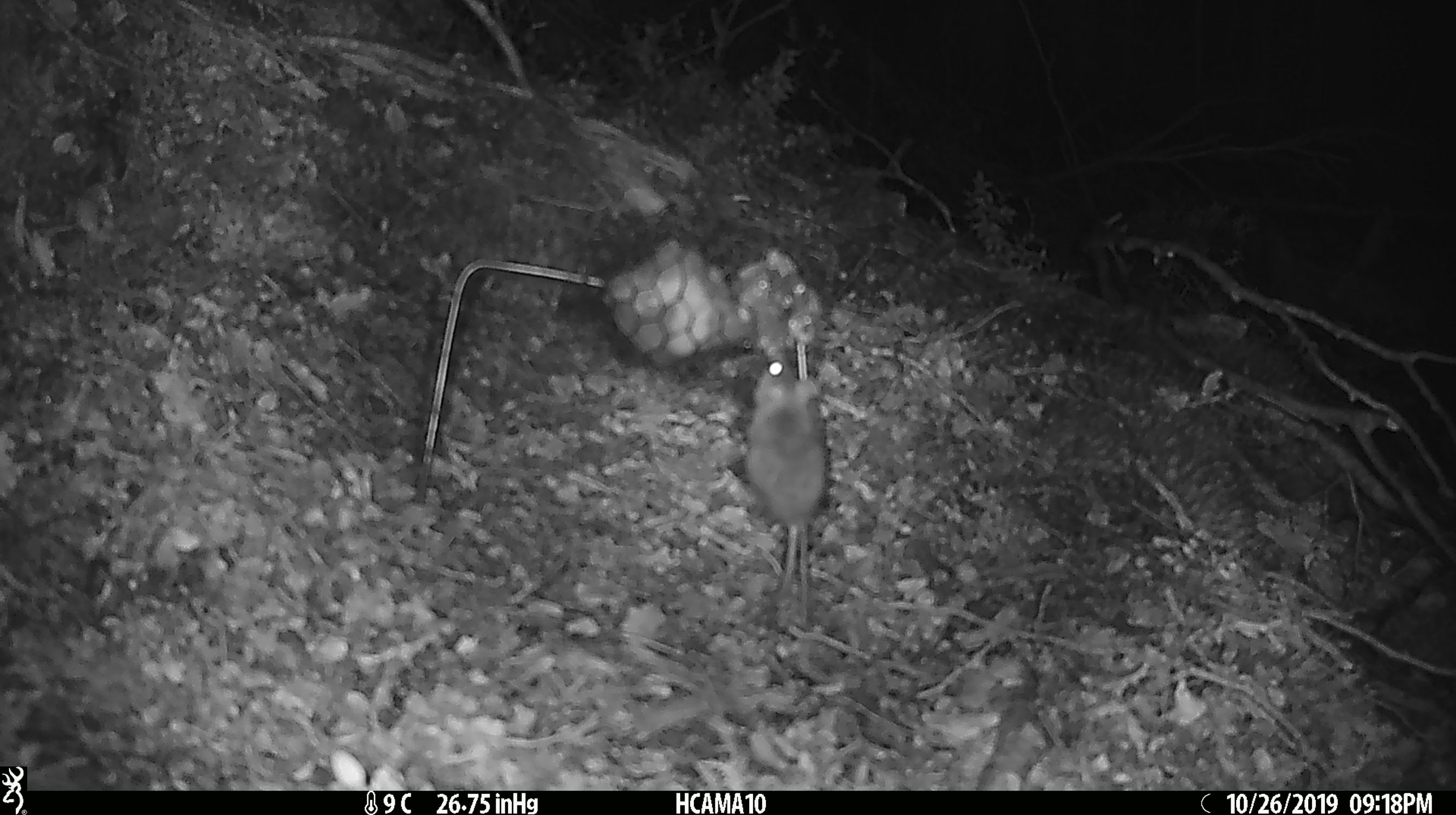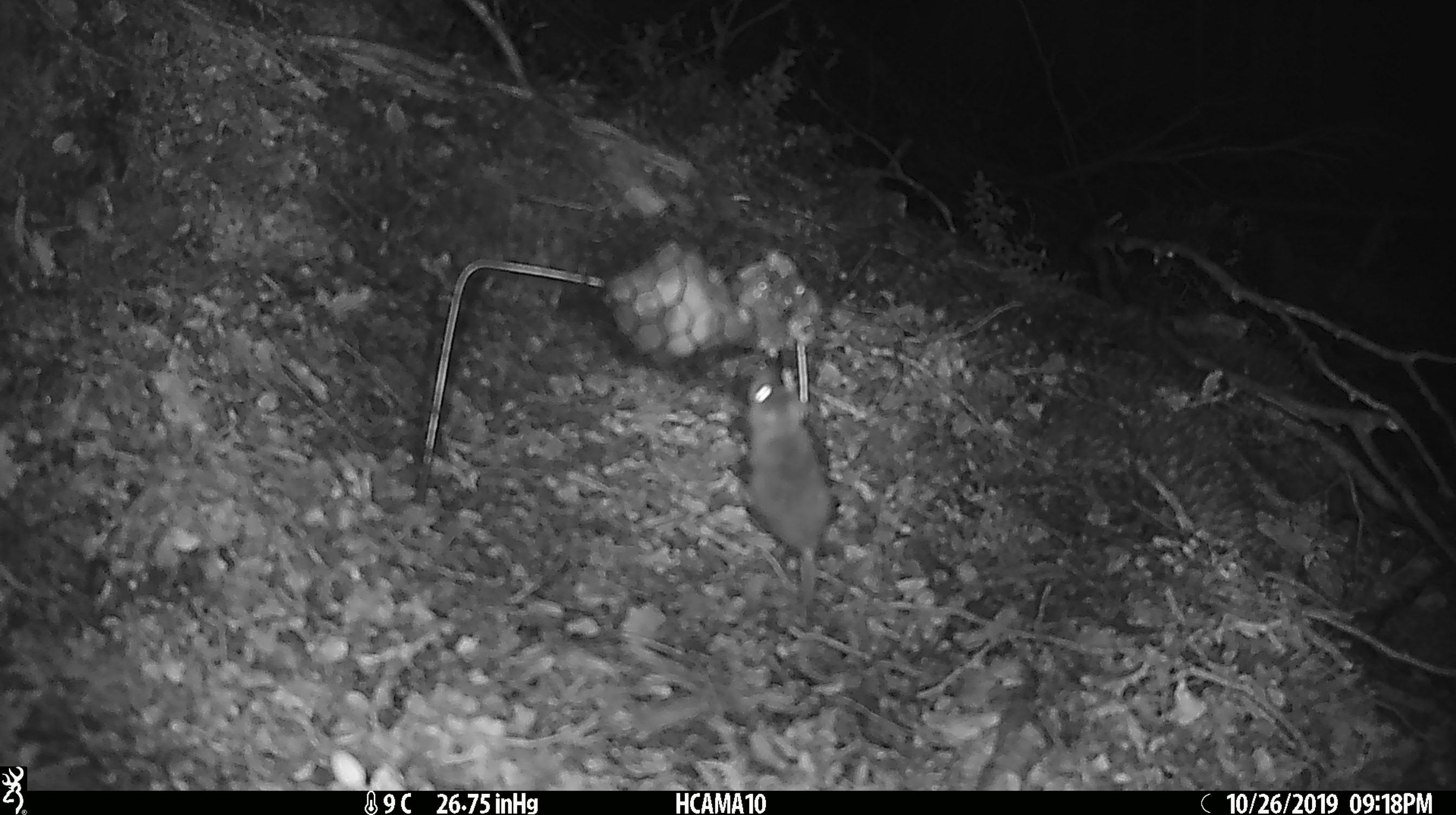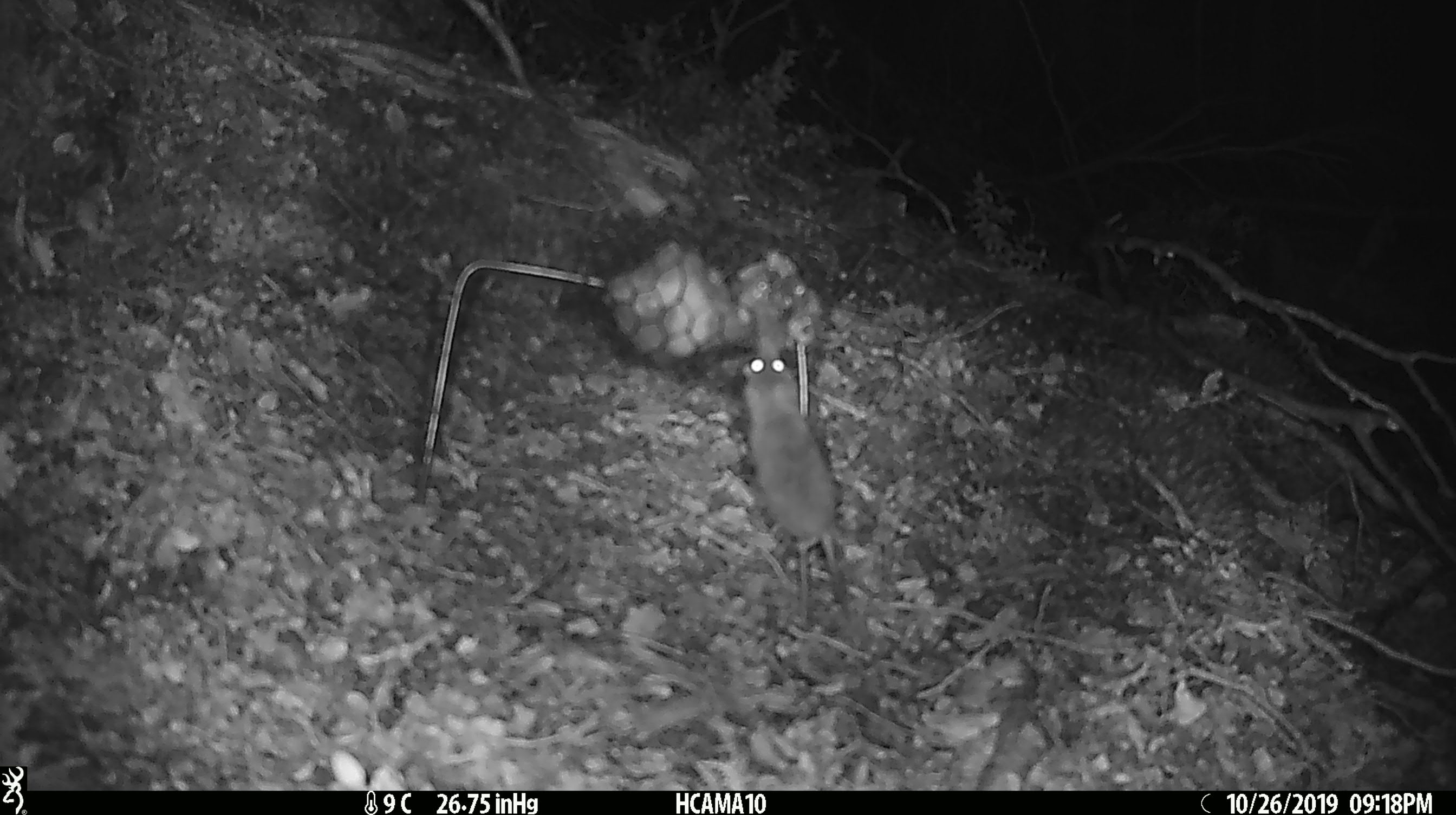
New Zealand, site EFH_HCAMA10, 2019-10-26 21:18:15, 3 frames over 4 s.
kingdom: Animalia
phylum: Chordata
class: Mammalia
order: Rodentia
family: Muridae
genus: Mus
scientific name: Mus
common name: mouse